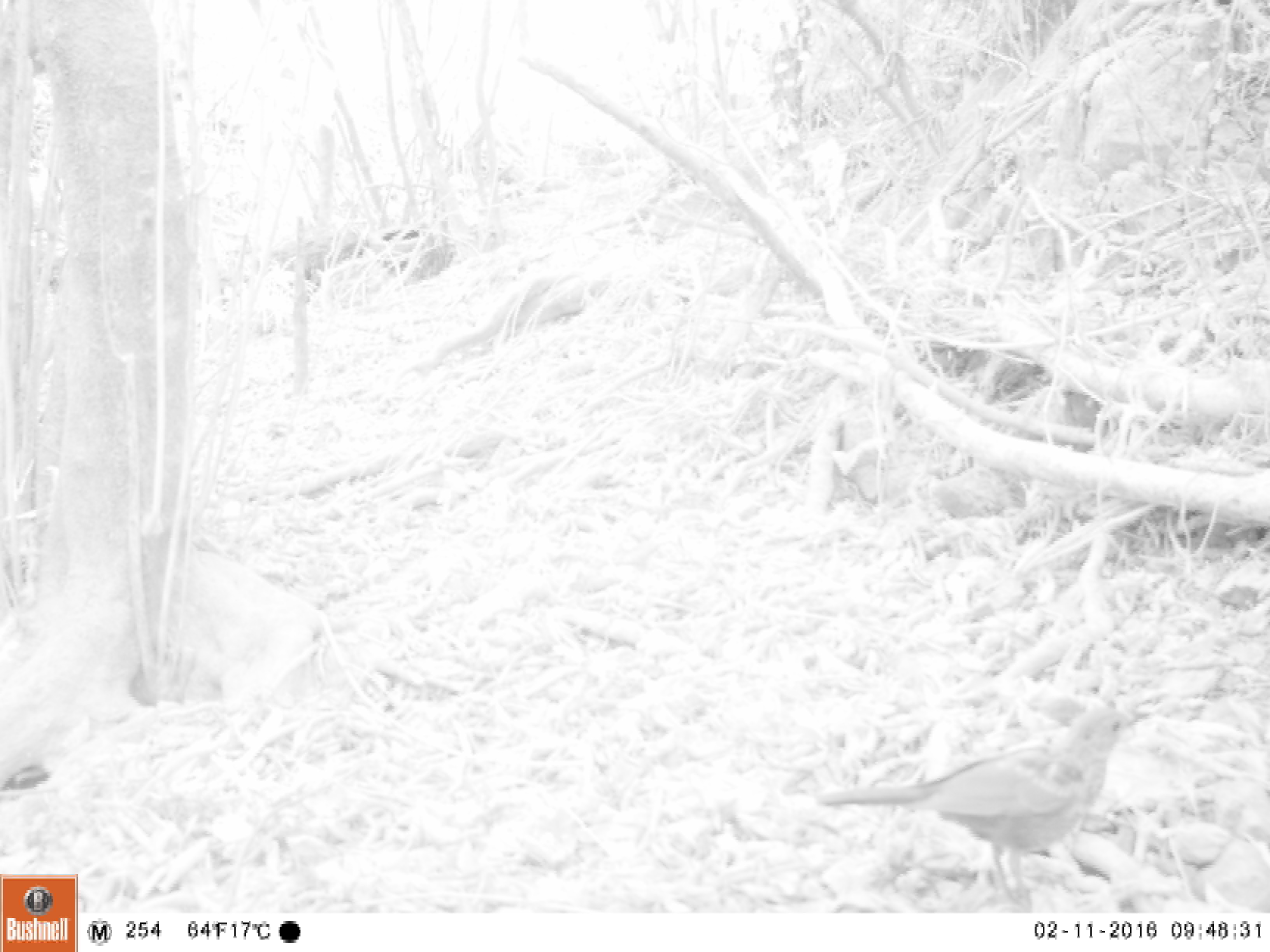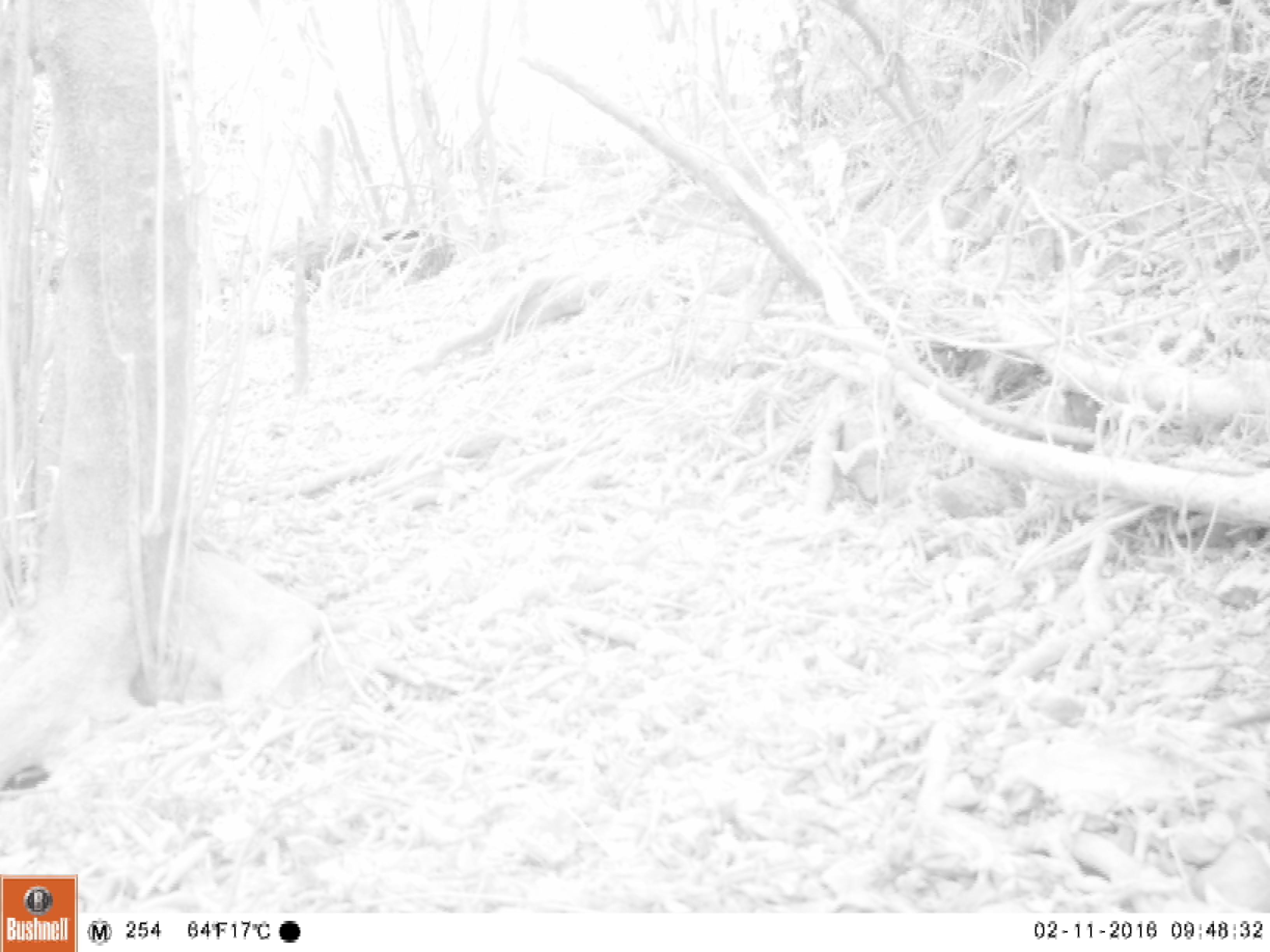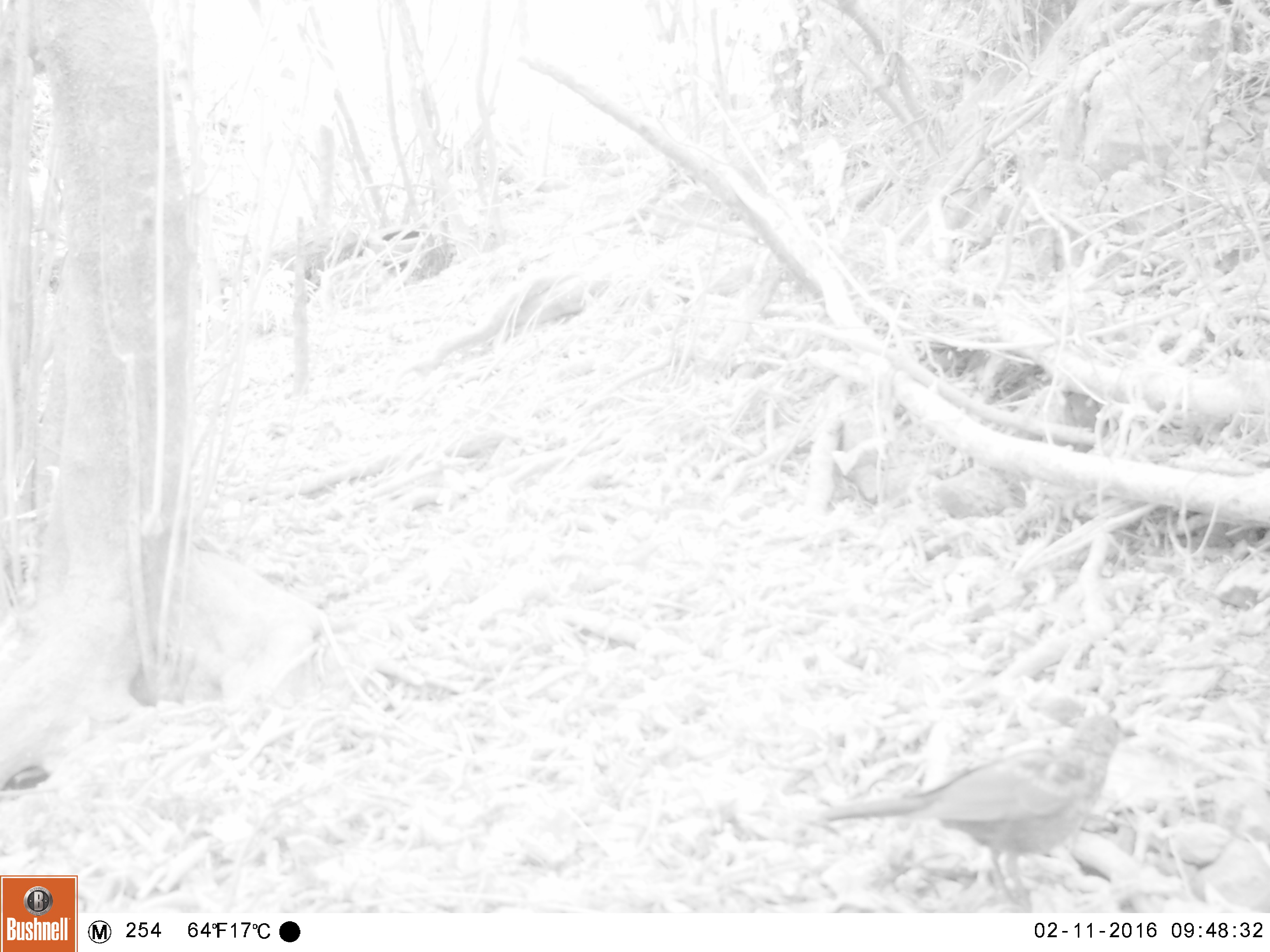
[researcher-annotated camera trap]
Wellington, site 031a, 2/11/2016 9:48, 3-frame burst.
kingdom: Animalia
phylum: Chordata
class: Aves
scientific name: Aves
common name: bird